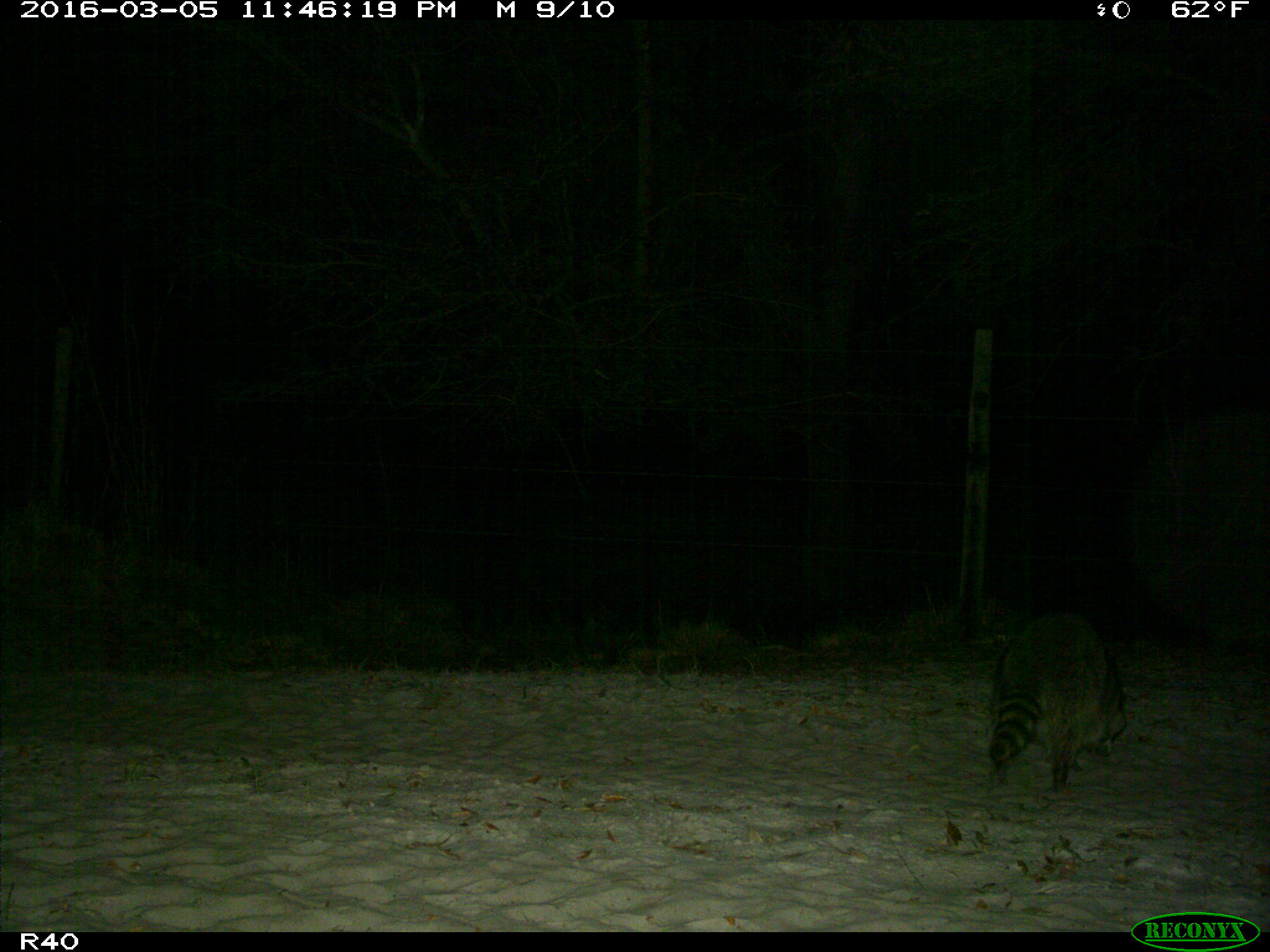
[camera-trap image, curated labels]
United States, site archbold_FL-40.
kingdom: Animalia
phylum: Chordata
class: Mammalia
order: Carnivora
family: Procyonidae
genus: Procyon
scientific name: Procyon lotor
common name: common raccoon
Procyon lotor (common raccoon).